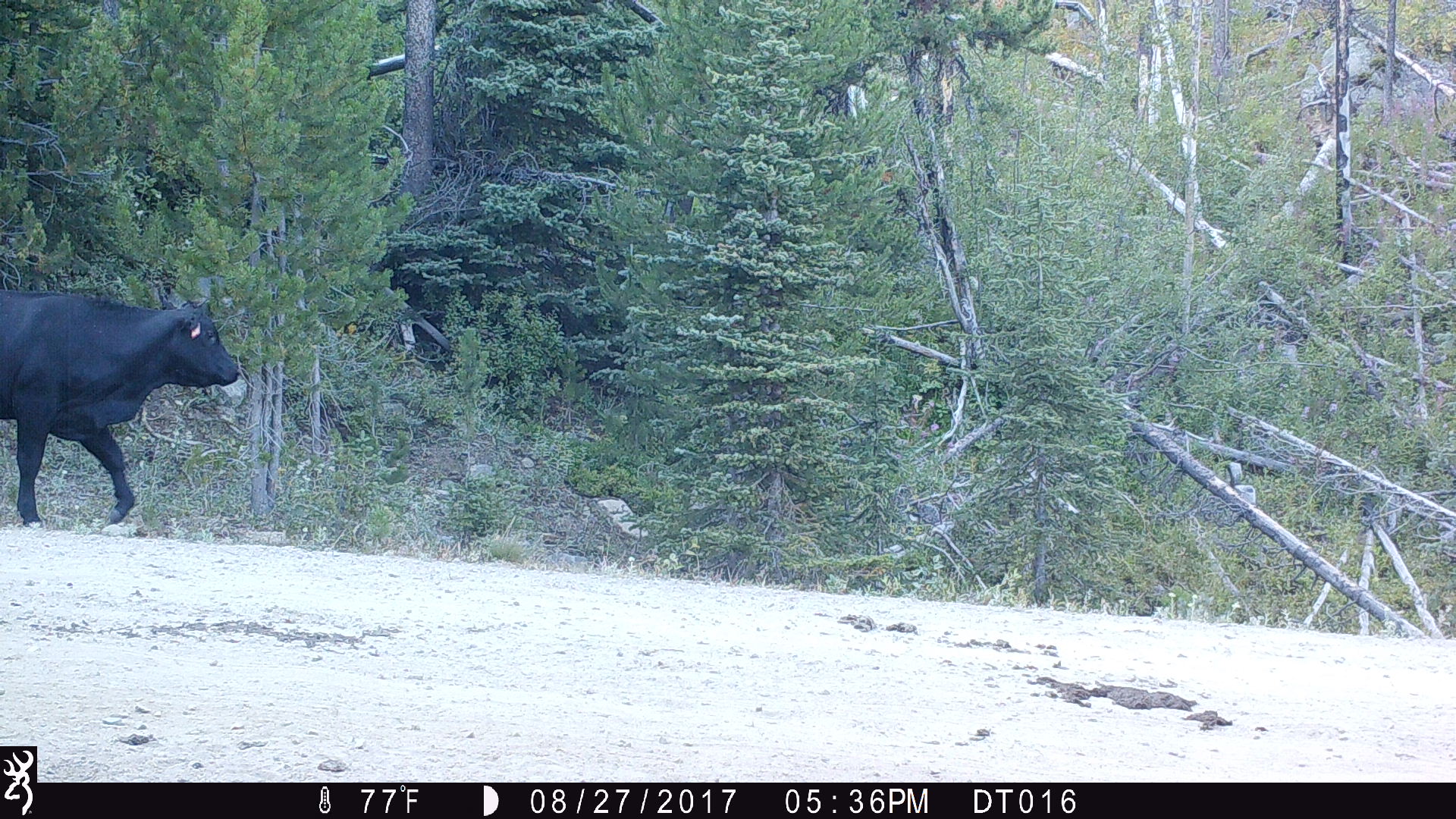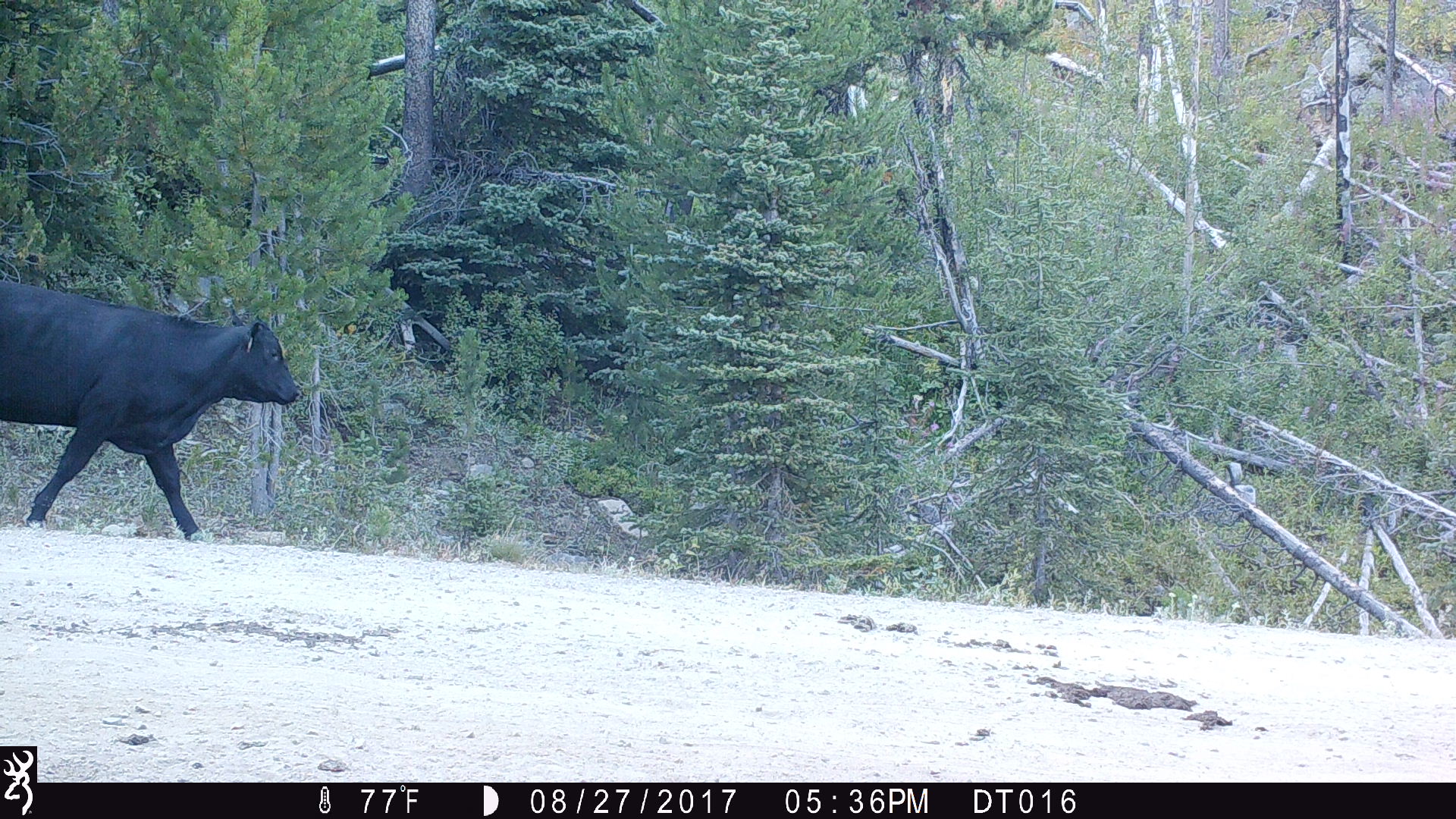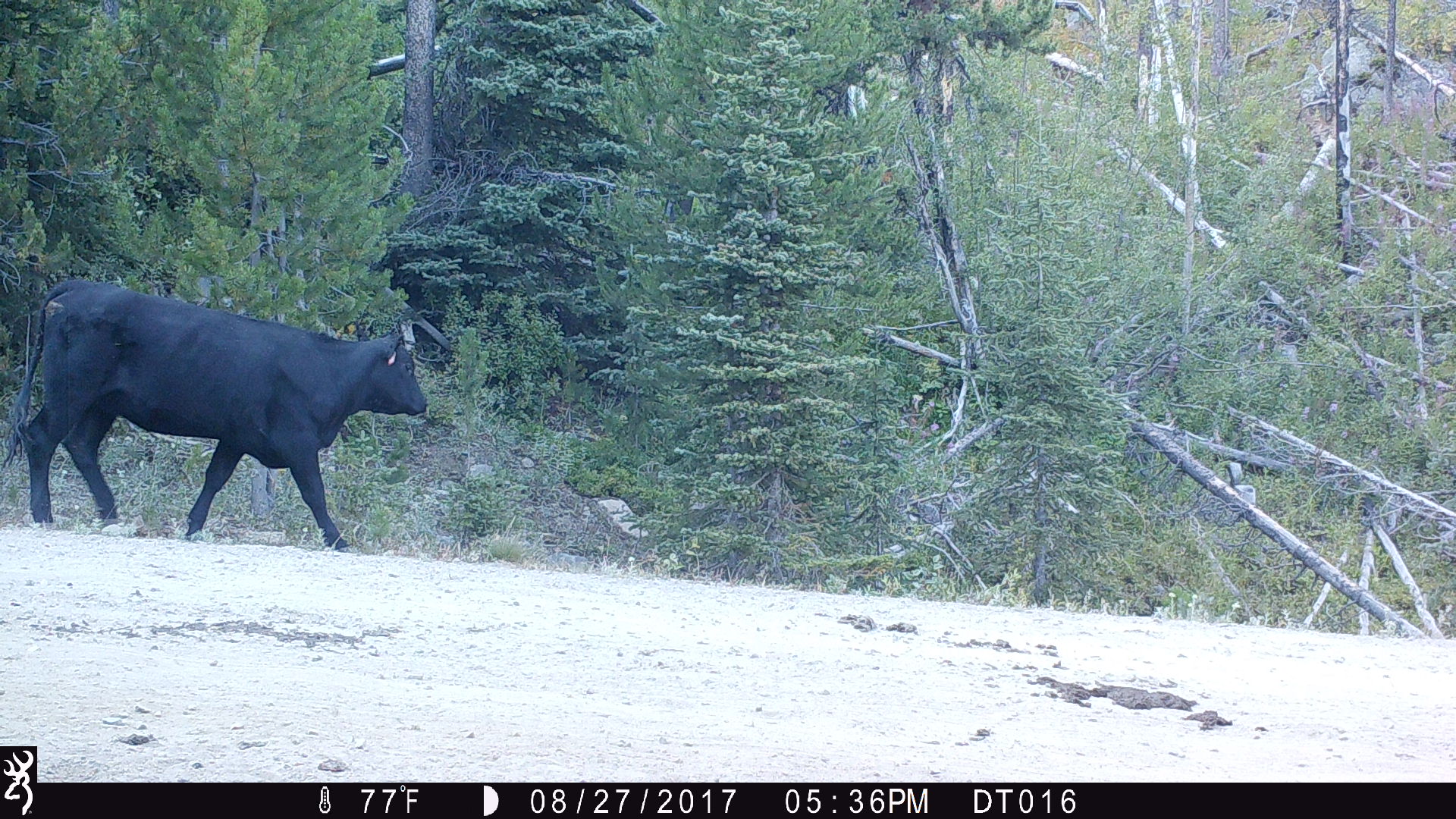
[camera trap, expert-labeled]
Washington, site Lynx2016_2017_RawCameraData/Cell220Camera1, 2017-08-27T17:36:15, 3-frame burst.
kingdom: Animalia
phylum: Chordata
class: Mammalia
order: Artiodactyla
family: Bovidae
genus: Bos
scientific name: Bos taurus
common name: domestic cattle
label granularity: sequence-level